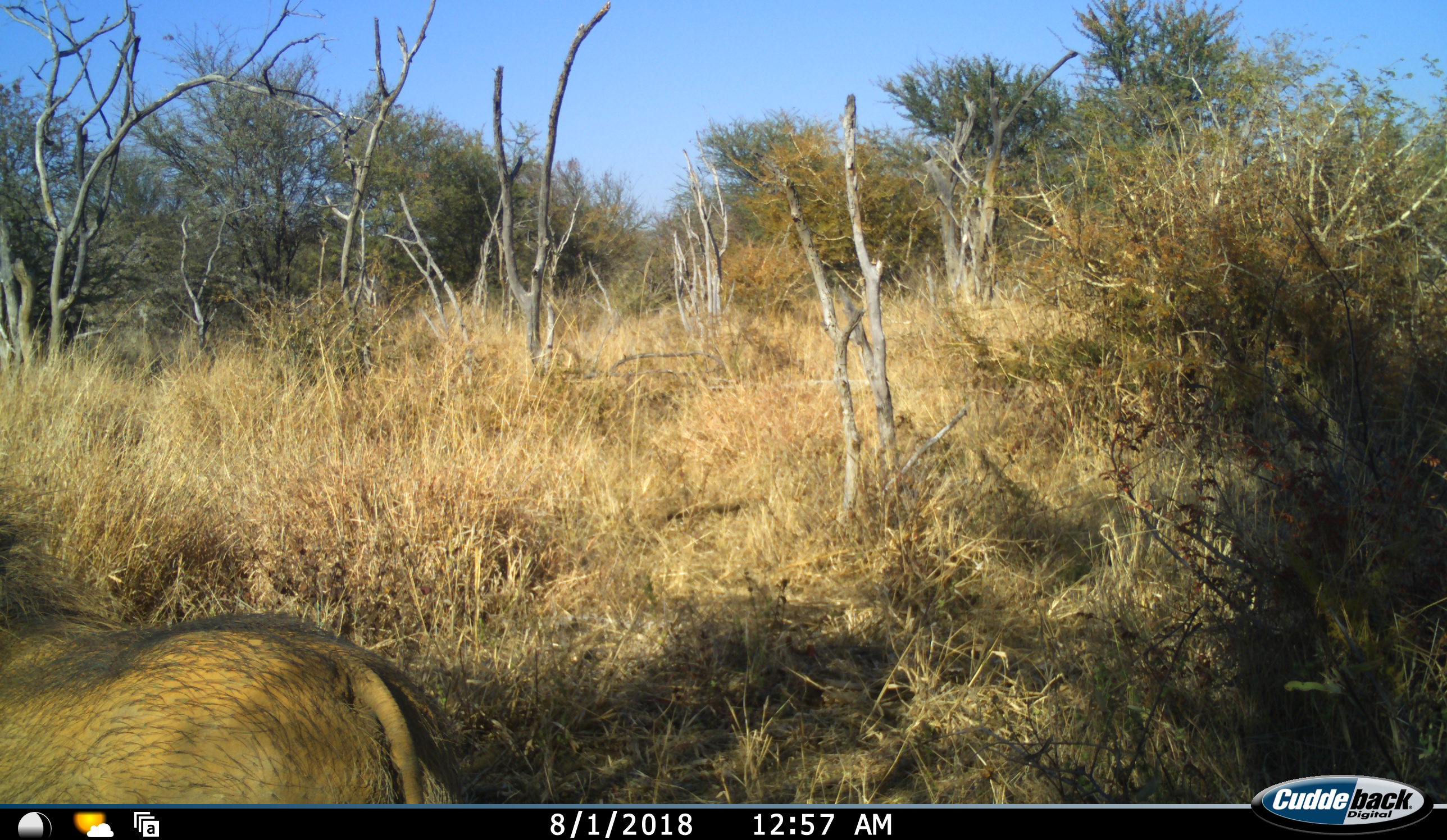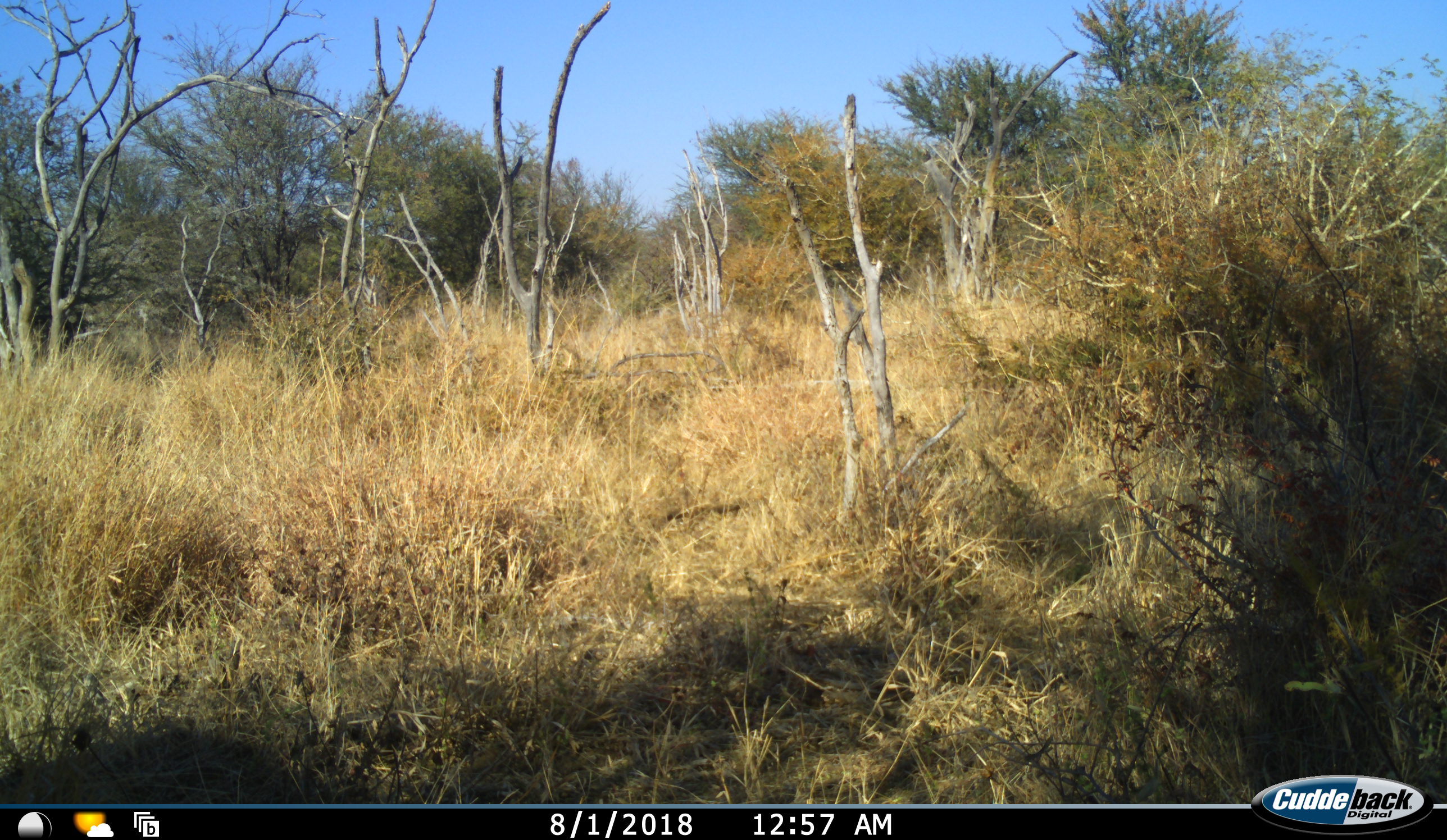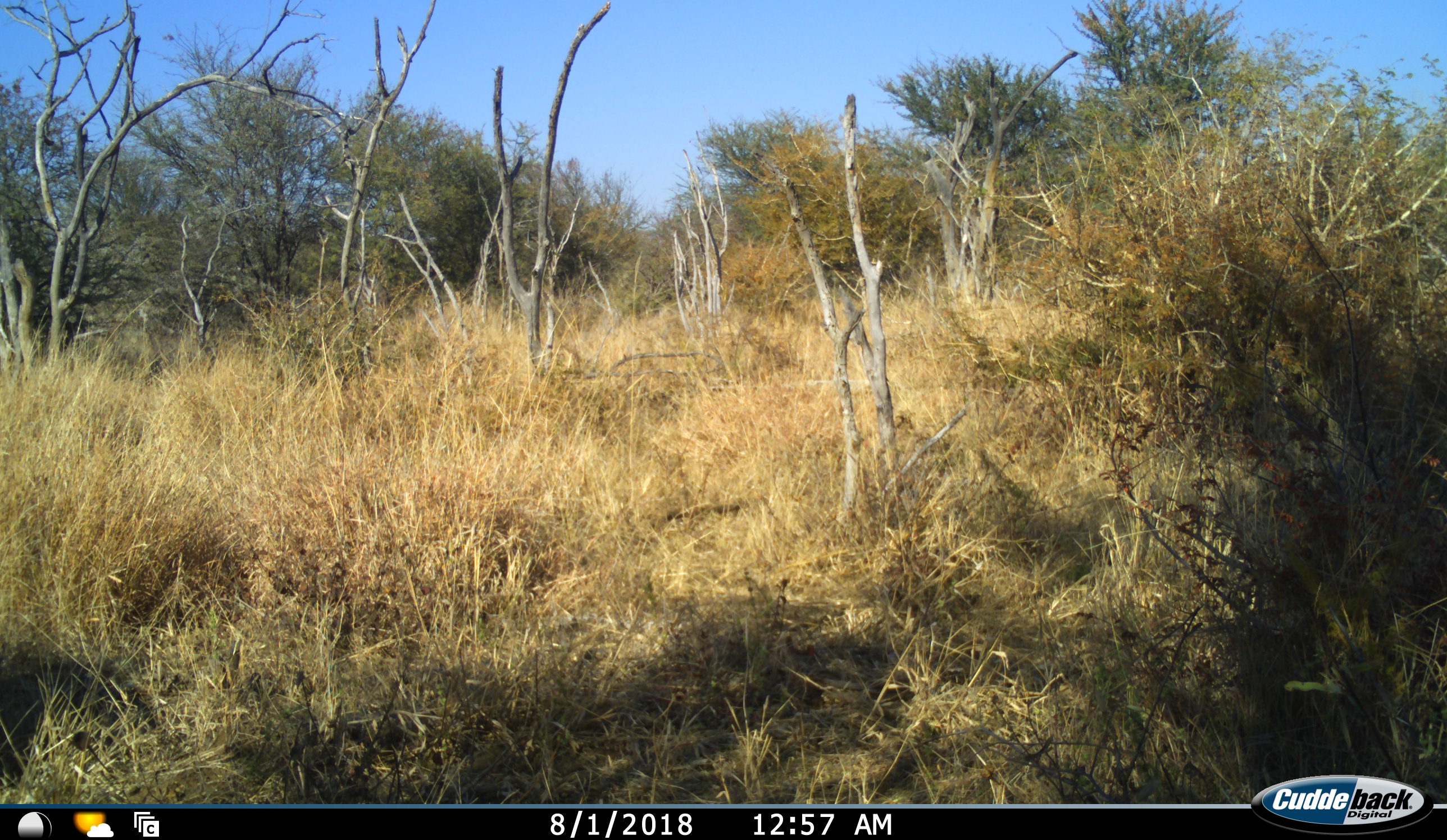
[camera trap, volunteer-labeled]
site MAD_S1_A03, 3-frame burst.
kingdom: Animalia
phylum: Chordata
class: Mammalia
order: Artiodactyla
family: Suidae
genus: Phacochoerus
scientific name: Phacochoerus africanus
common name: warthog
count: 1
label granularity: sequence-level